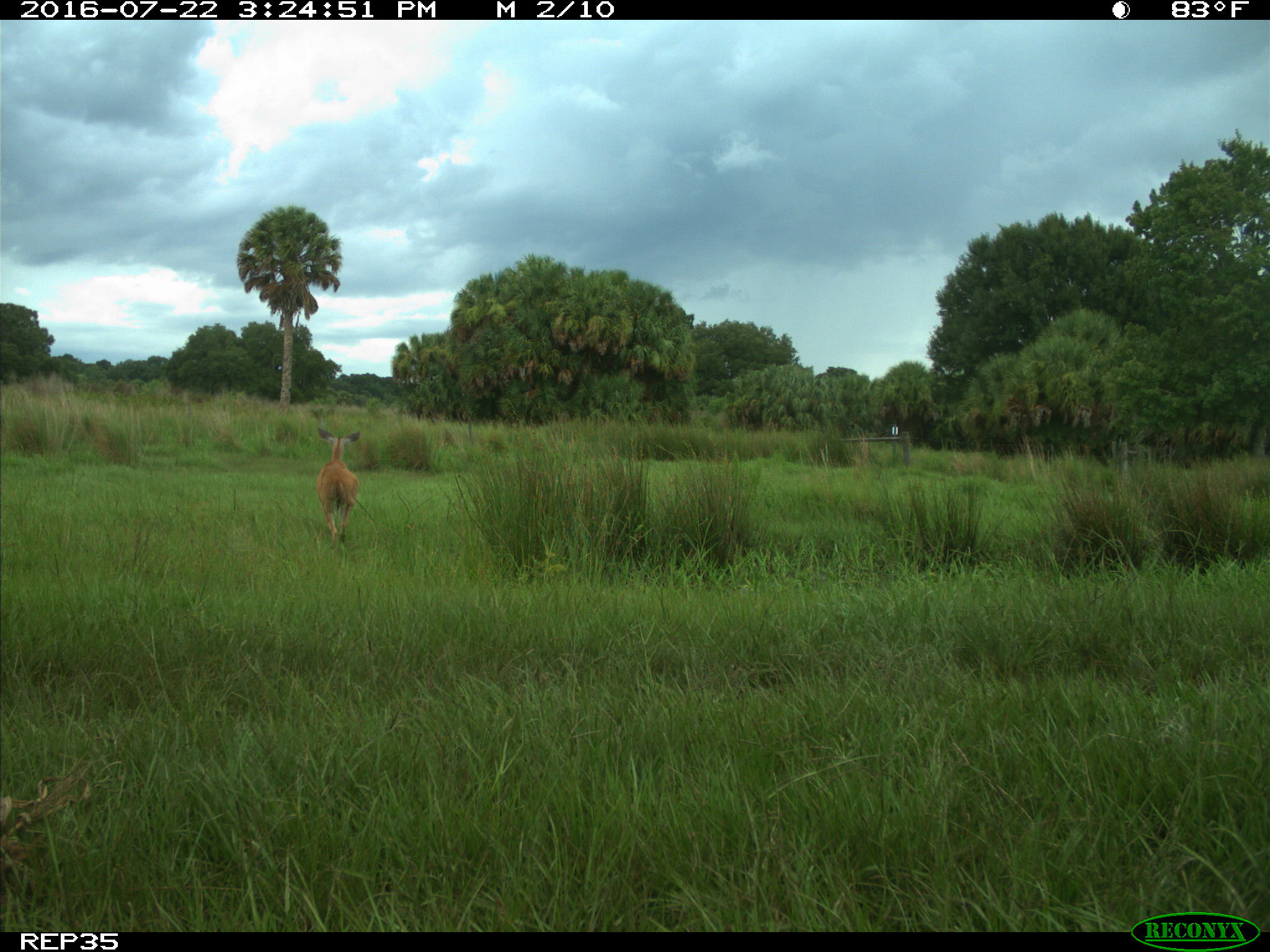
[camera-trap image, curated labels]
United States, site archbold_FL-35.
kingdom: Animalia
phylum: Chordata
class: Mammalia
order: Artiodactyla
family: Cervidae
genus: Odocoileus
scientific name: Odocoileus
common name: deer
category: unidentified deer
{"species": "unidentified deer (deer) (Odocoileus)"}